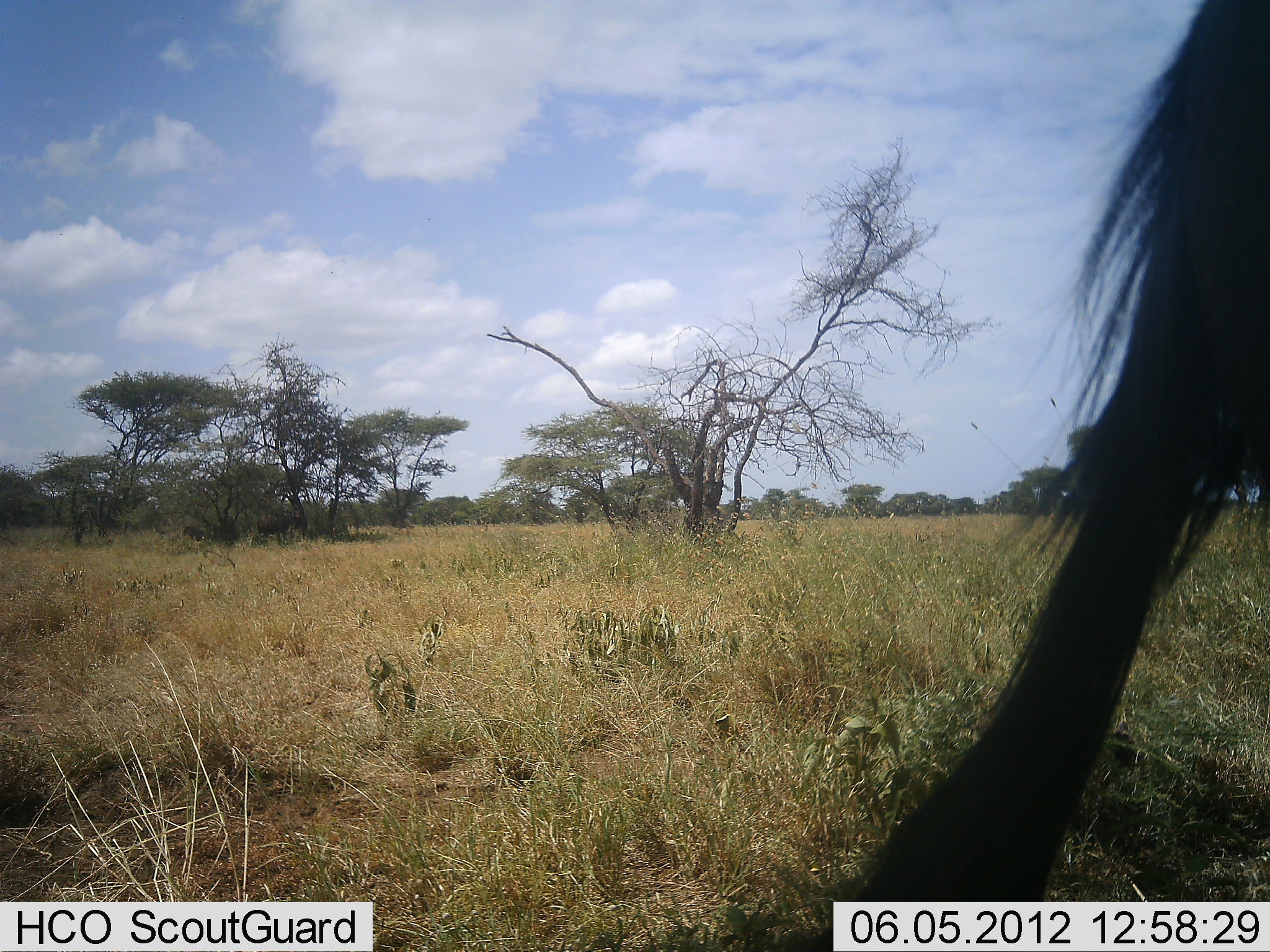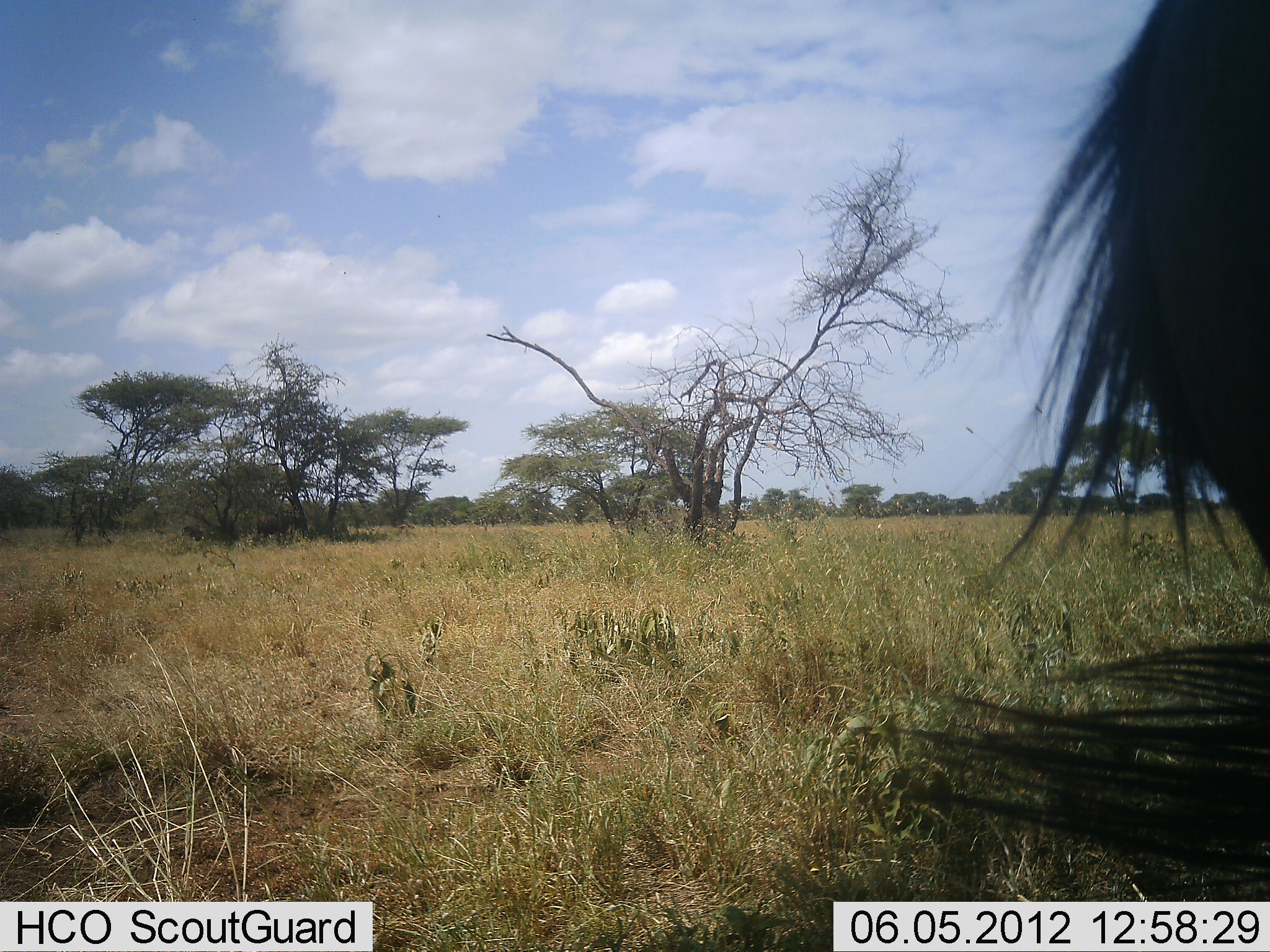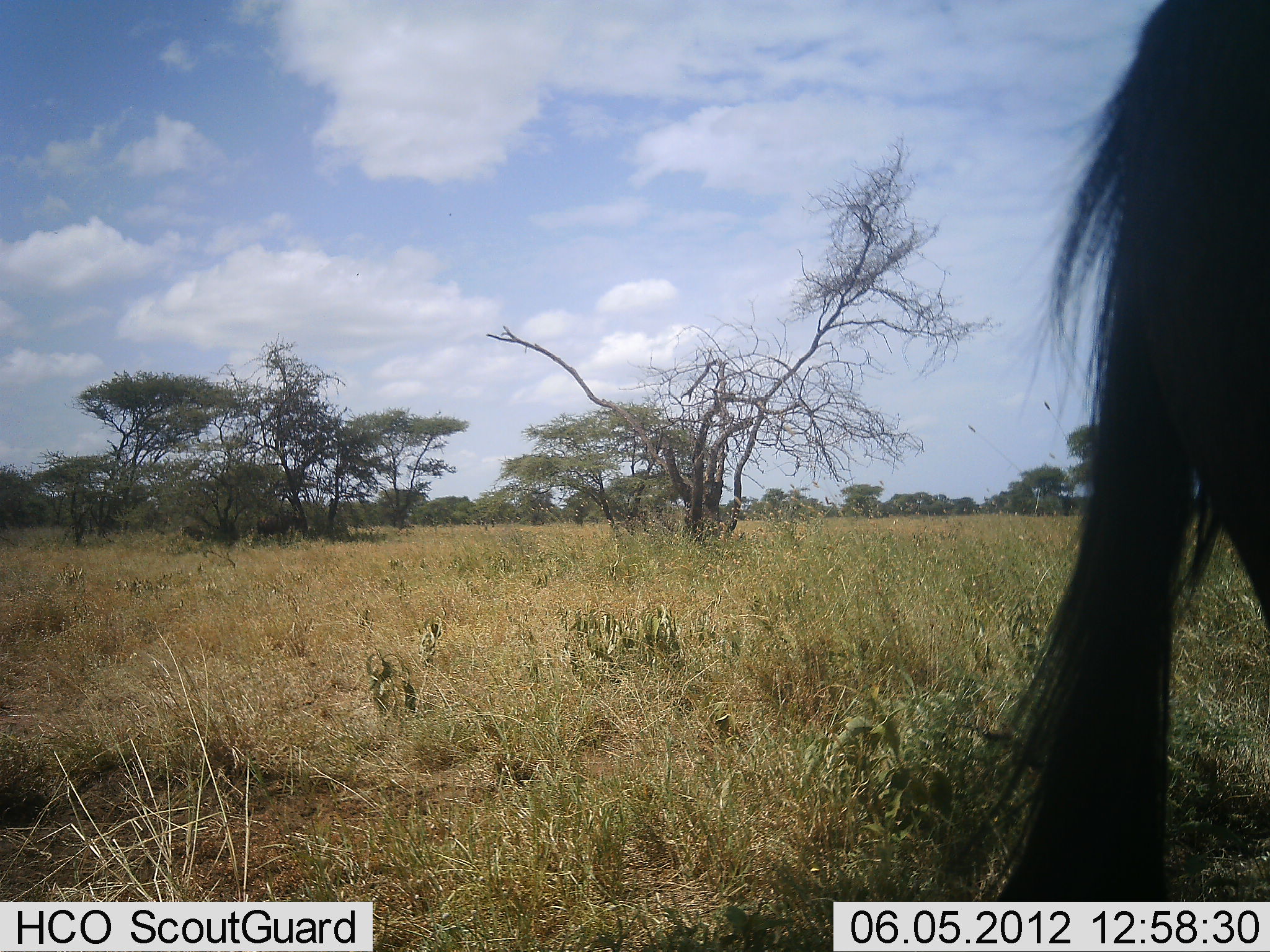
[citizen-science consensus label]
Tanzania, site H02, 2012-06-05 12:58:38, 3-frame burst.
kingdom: Animalia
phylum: Chordata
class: Mammalia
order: Artiodactyla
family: Bovidae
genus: Connochaetes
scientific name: Connochaetes taurinus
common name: blue wildebeest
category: wildebeest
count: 1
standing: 80%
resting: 0%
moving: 20%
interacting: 0%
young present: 0%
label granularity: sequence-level